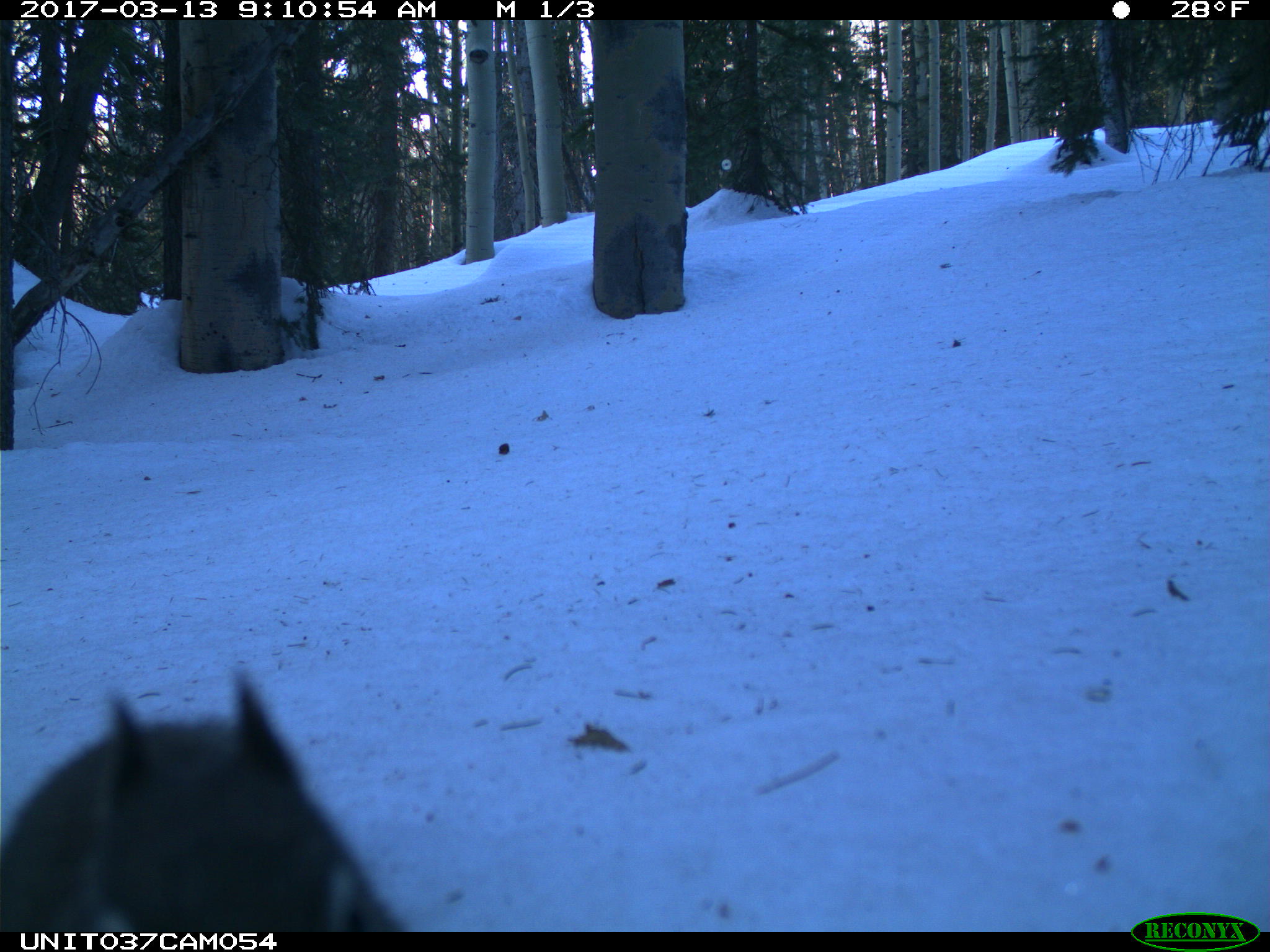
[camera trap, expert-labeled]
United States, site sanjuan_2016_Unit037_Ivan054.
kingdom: Animalia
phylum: Chordata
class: Mammalia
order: Rodentia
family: Sciuridae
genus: Tamiasciurus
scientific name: Tamiasciurus hudsonicus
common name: american red squirrel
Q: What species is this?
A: Tamiasciurus hudsonicus (american red squirrel).